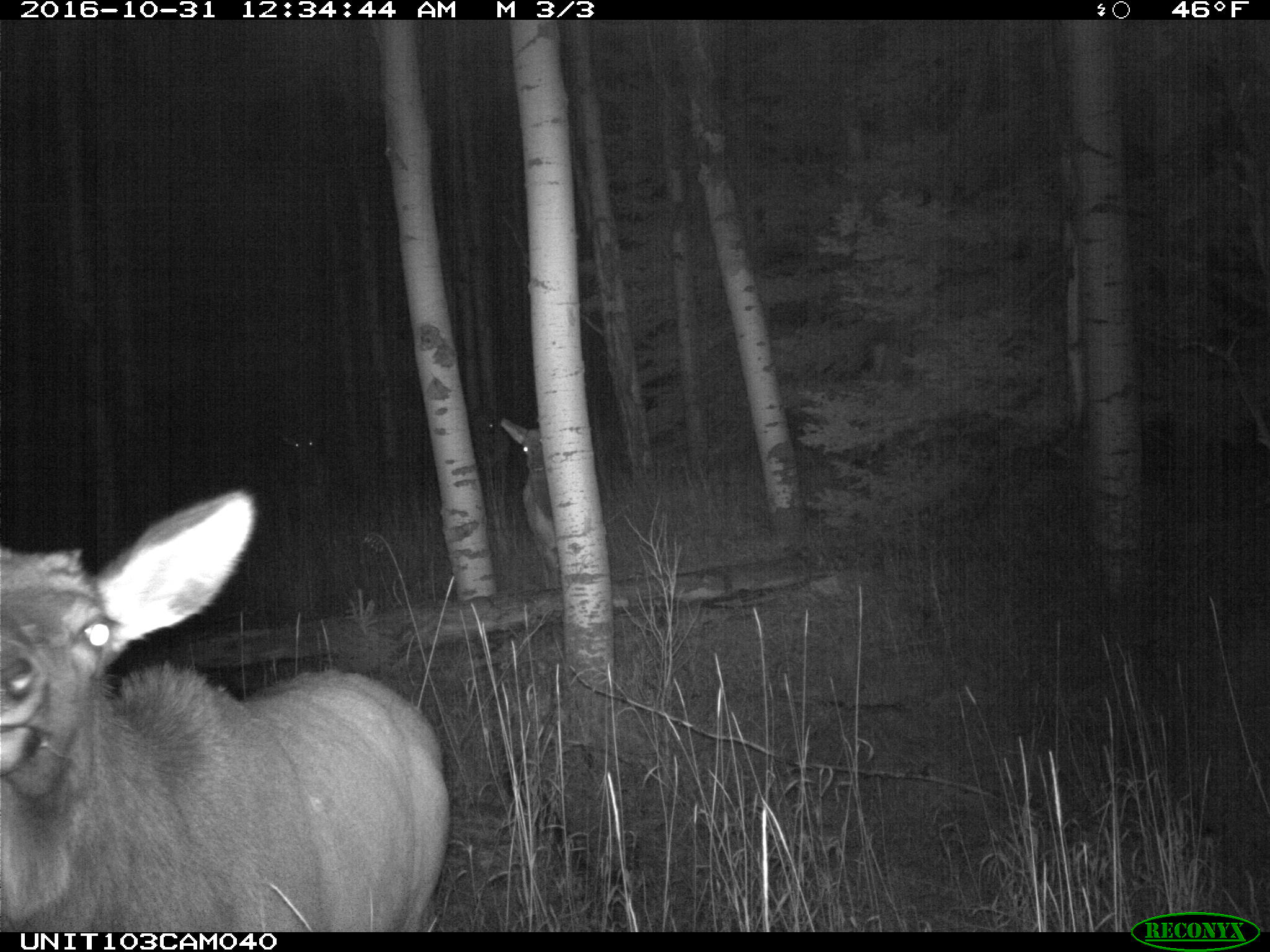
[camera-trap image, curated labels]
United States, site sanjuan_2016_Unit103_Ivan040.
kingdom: Animalia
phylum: Chordata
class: Mammalia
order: Artiodactyla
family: Cervidae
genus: Cervus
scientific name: Cervus elaphus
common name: red deer